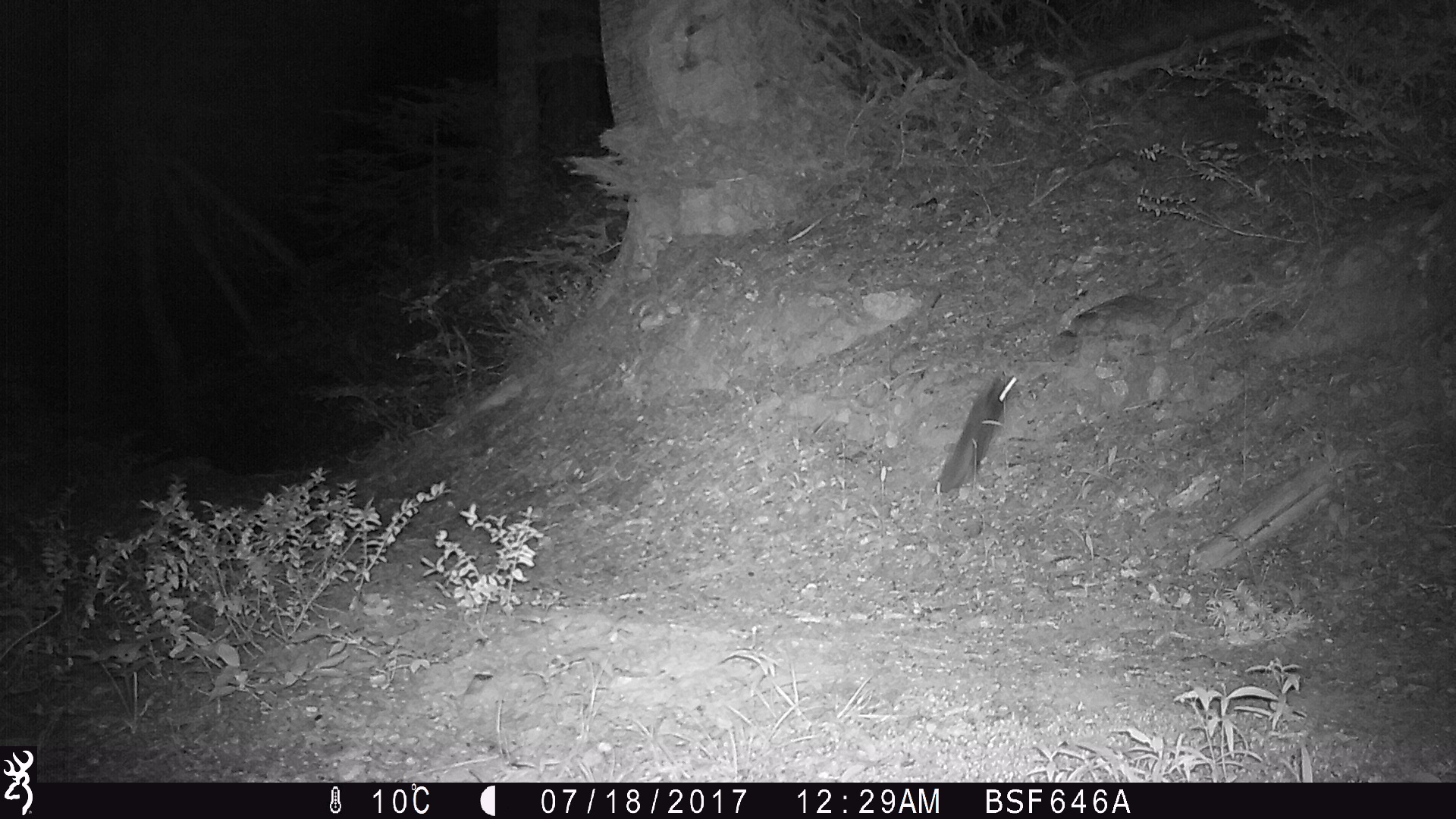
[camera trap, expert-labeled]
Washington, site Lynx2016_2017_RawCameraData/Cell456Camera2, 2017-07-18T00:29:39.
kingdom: Animalia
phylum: Chordata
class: Mammalia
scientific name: Mammalia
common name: small mammal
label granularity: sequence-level